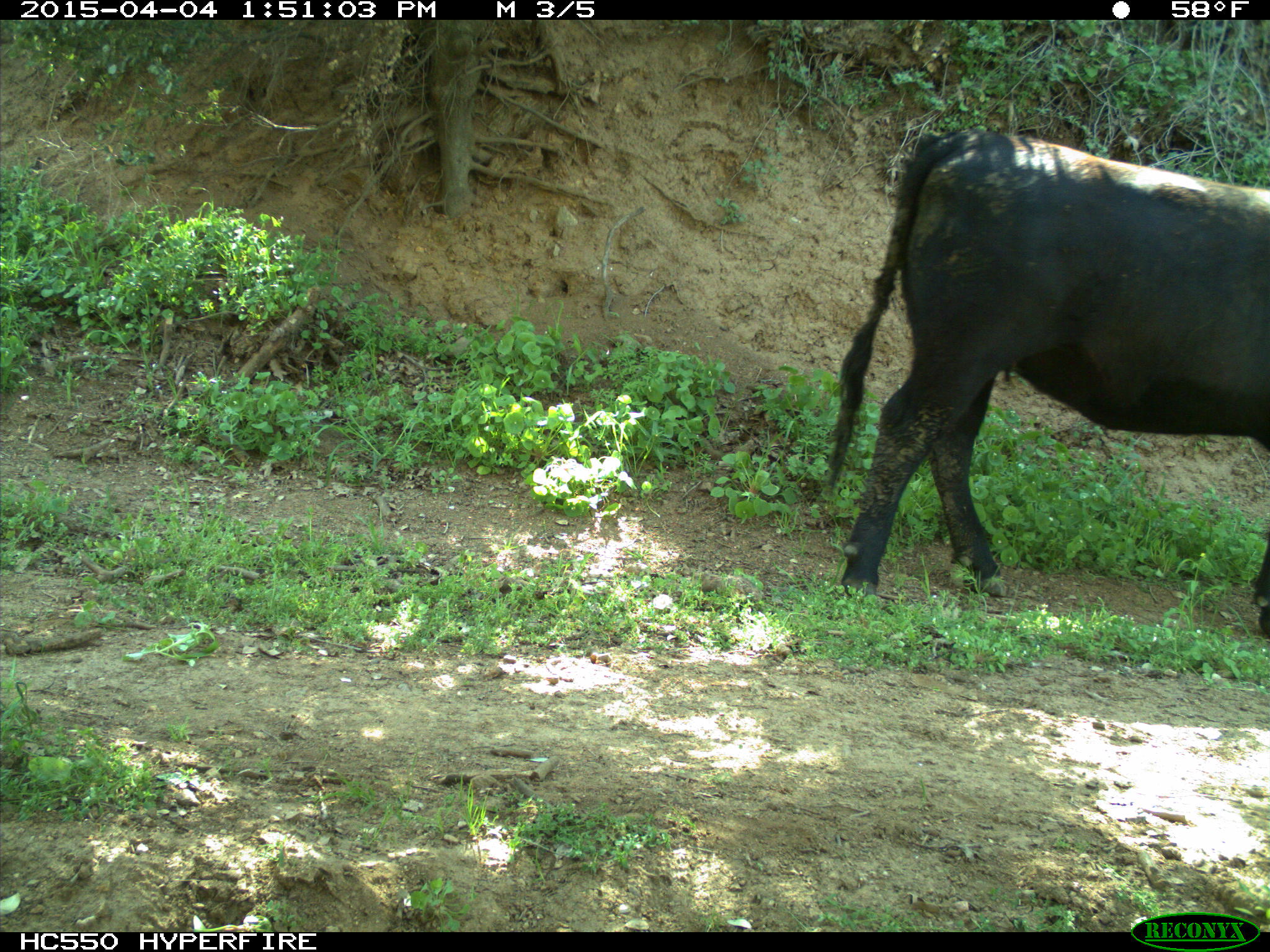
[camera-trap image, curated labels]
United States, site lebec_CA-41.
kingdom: Animalia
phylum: Chordata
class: Mammalia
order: Artiodactyla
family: Bovidae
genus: Bos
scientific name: Bos taurus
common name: domestic cow